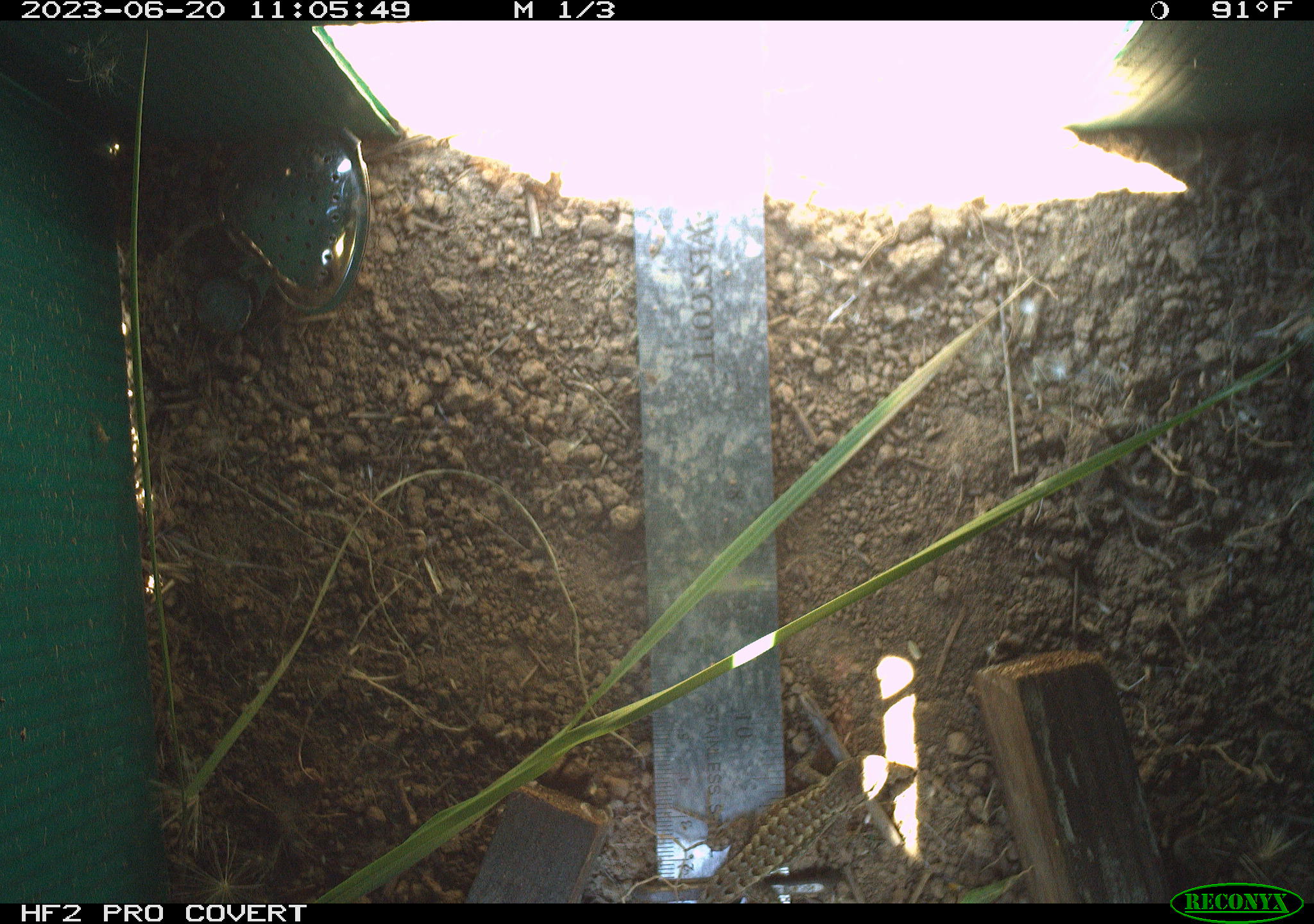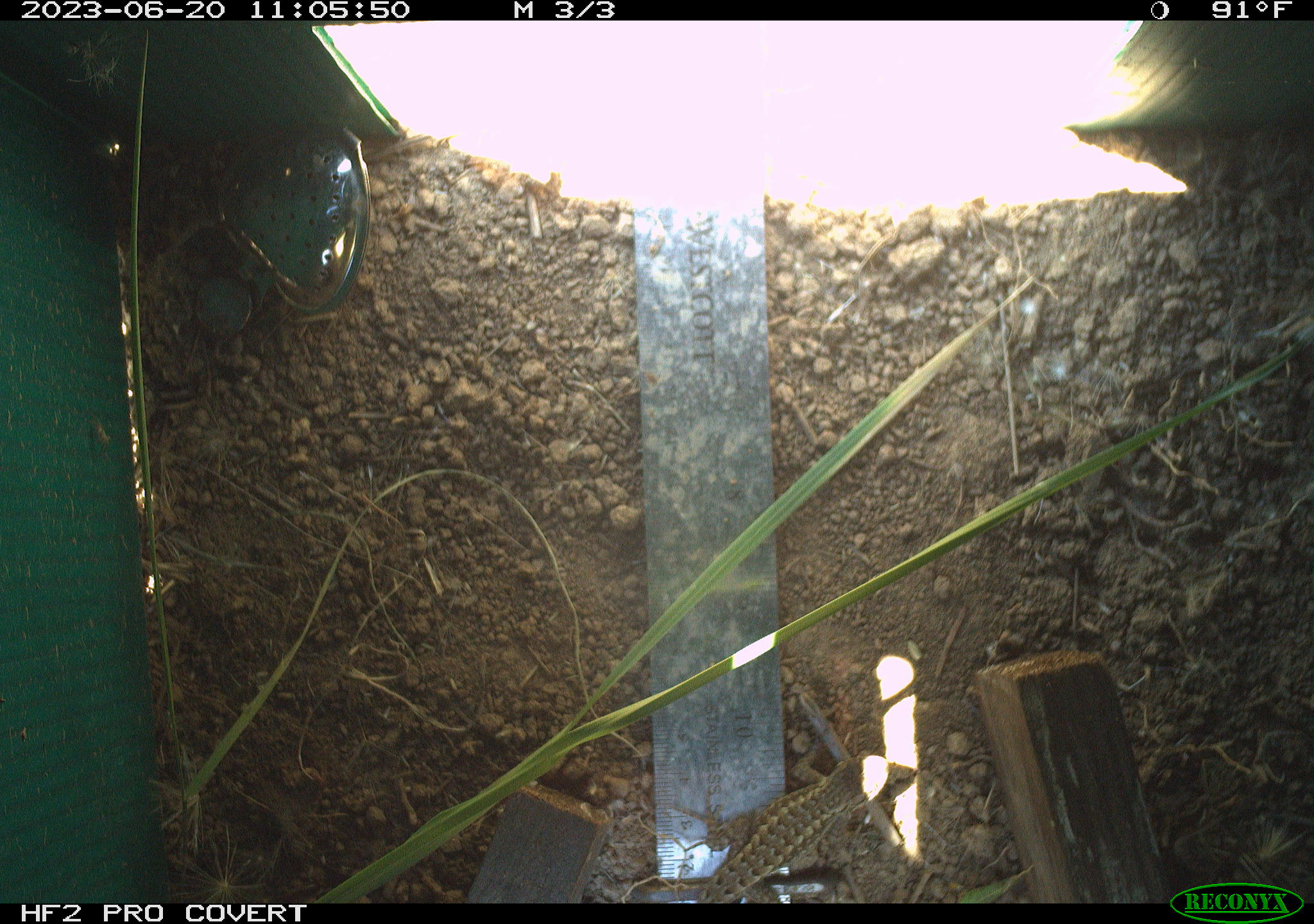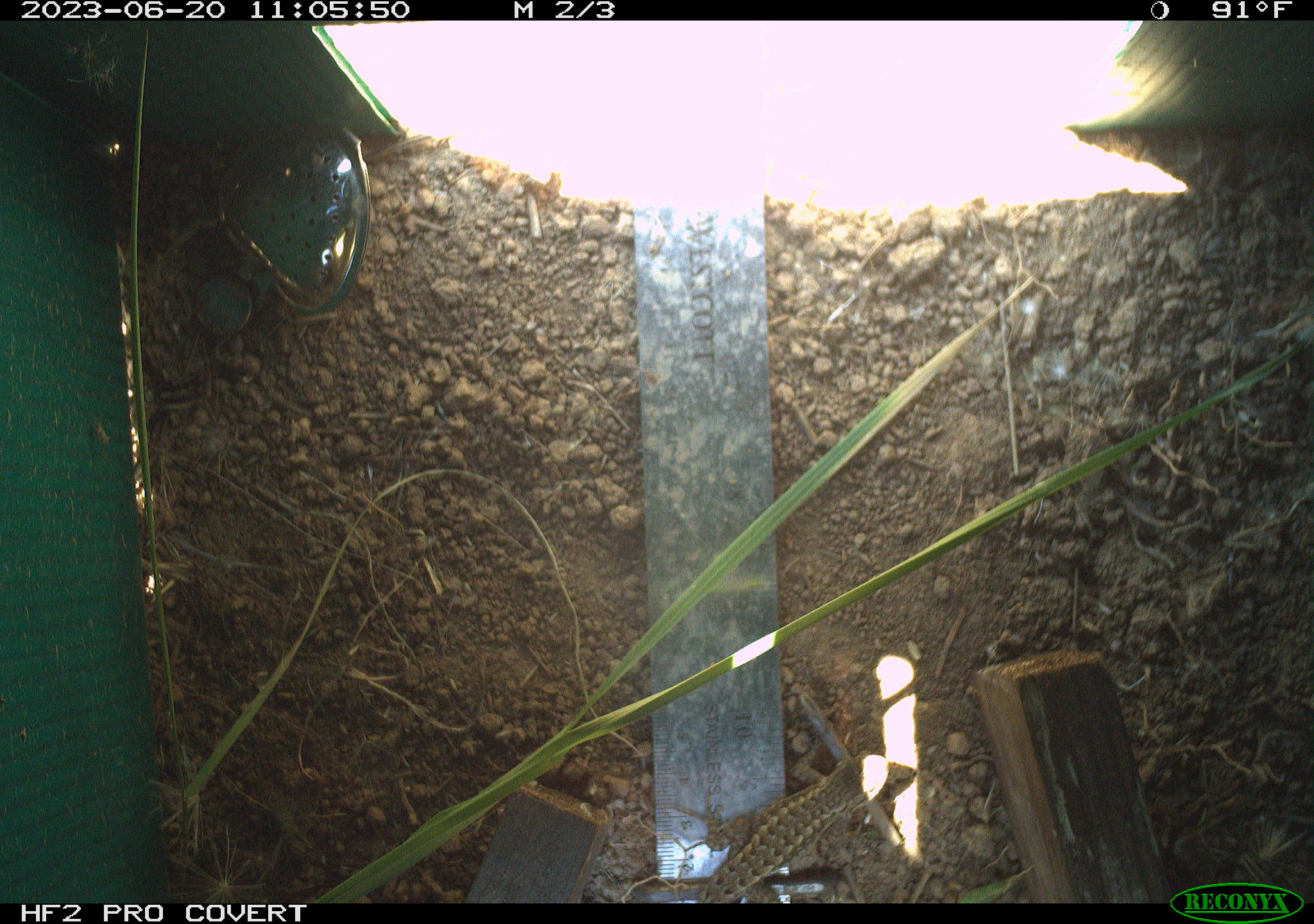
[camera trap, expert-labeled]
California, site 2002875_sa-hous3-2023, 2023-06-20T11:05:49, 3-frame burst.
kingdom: Animalia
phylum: Chordata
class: Reptilia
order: Squamata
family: Phrynosomatidae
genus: Sceloporus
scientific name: Sceloporus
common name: spiny lizards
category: sceloporus species